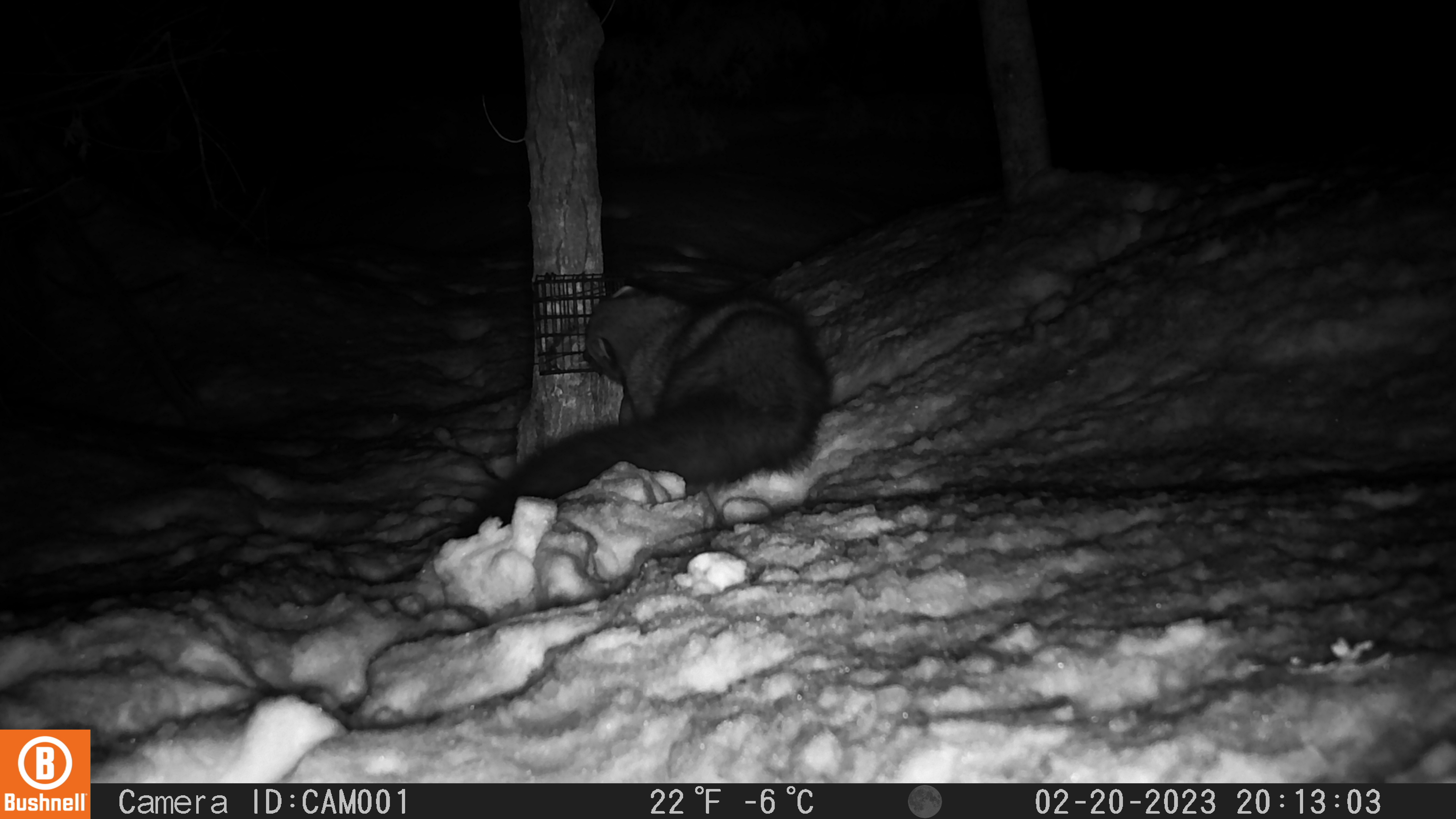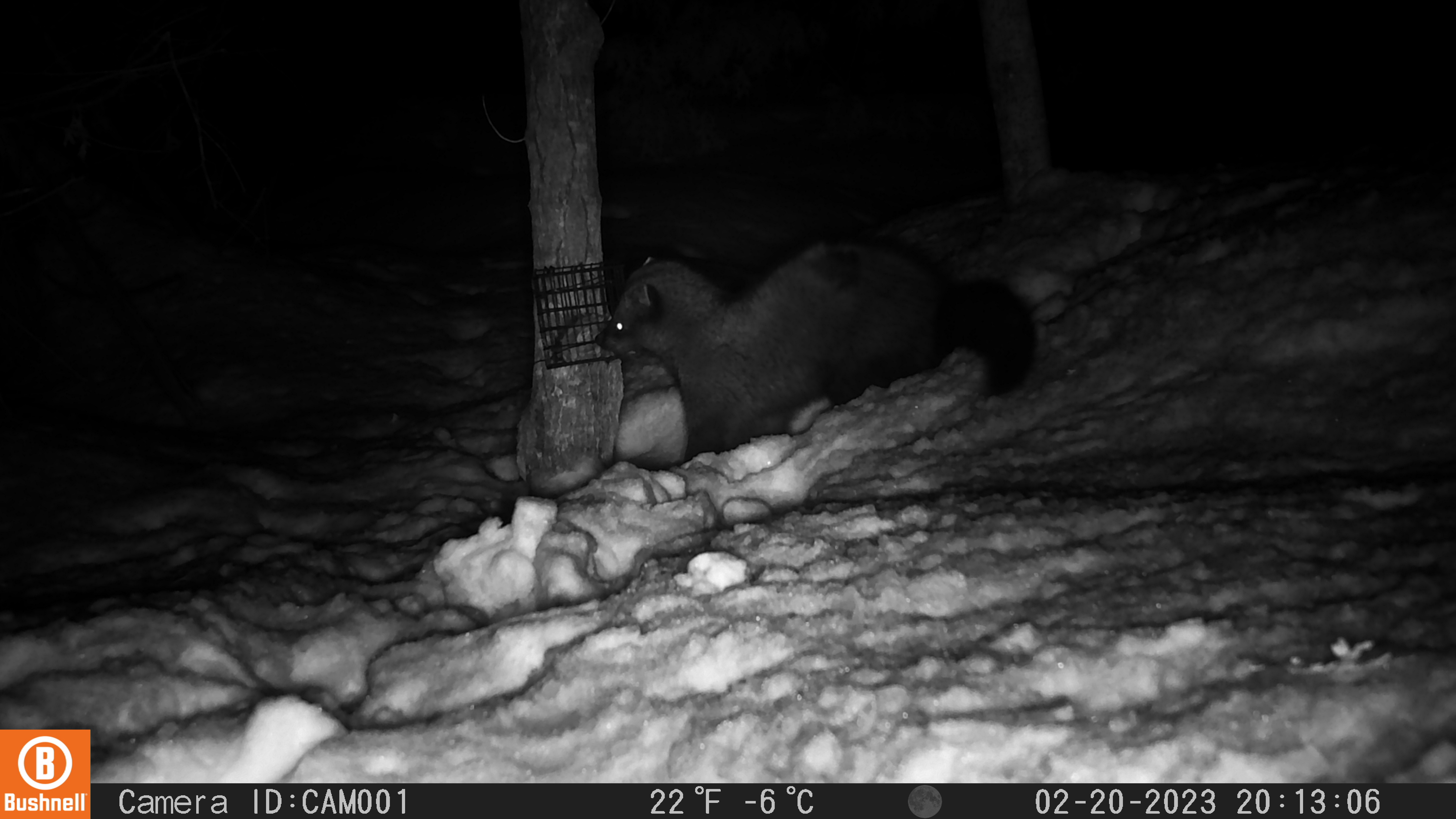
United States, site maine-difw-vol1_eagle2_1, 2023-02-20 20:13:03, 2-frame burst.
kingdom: Animalia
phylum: Chordata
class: Mammalia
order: Carnivora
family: Mustelidae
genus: Pekania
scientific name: Pekania pennanti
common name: fisher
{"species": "fisher (Pekania pennanti)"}